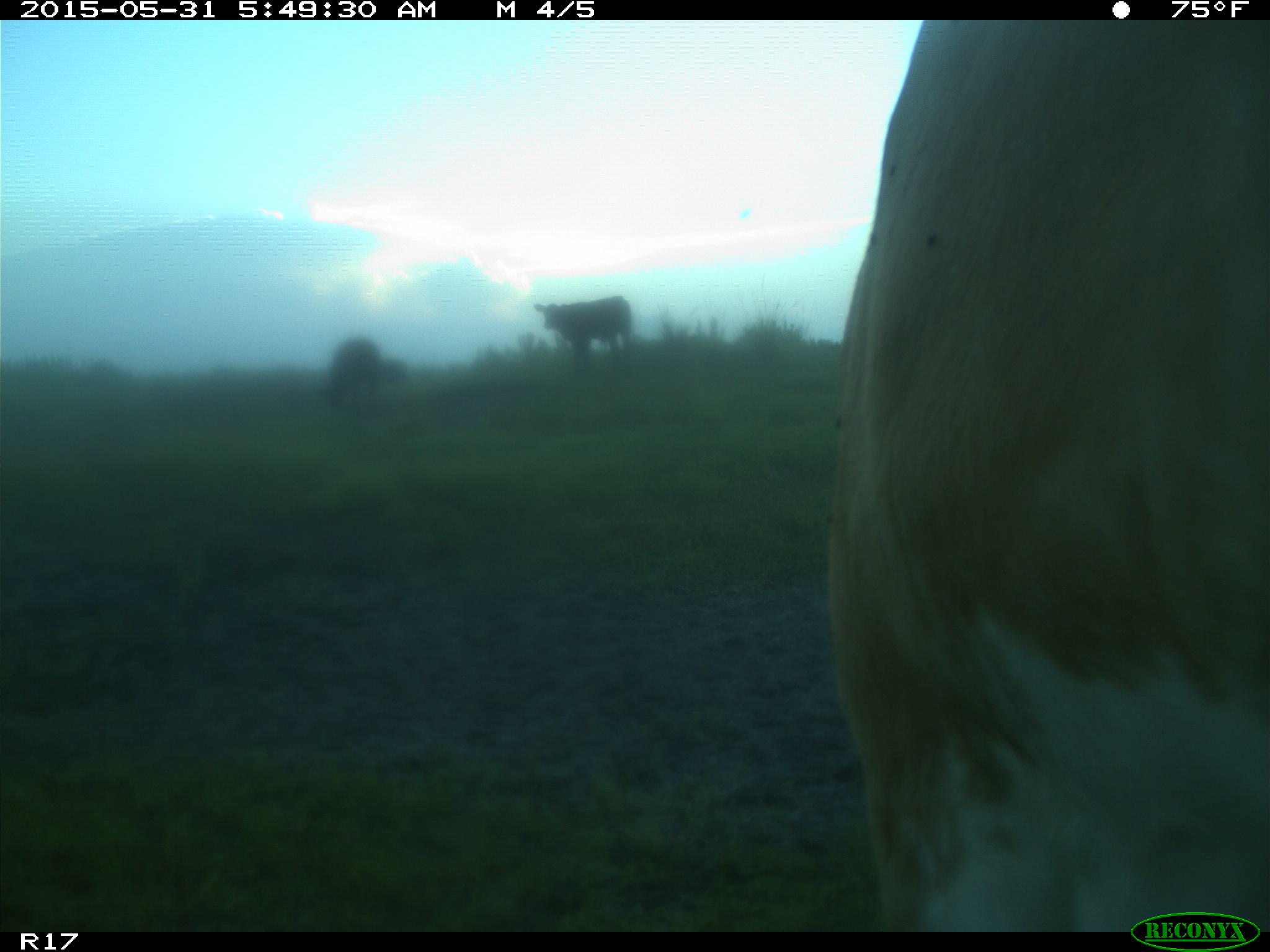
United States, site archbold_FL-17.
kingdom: Animalia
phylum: Chordata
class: Mammalia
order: Artiodactyla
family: Bovidae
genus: Bos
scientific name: Bos taurus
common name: domestic cow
Bos taurus (domestic cow).